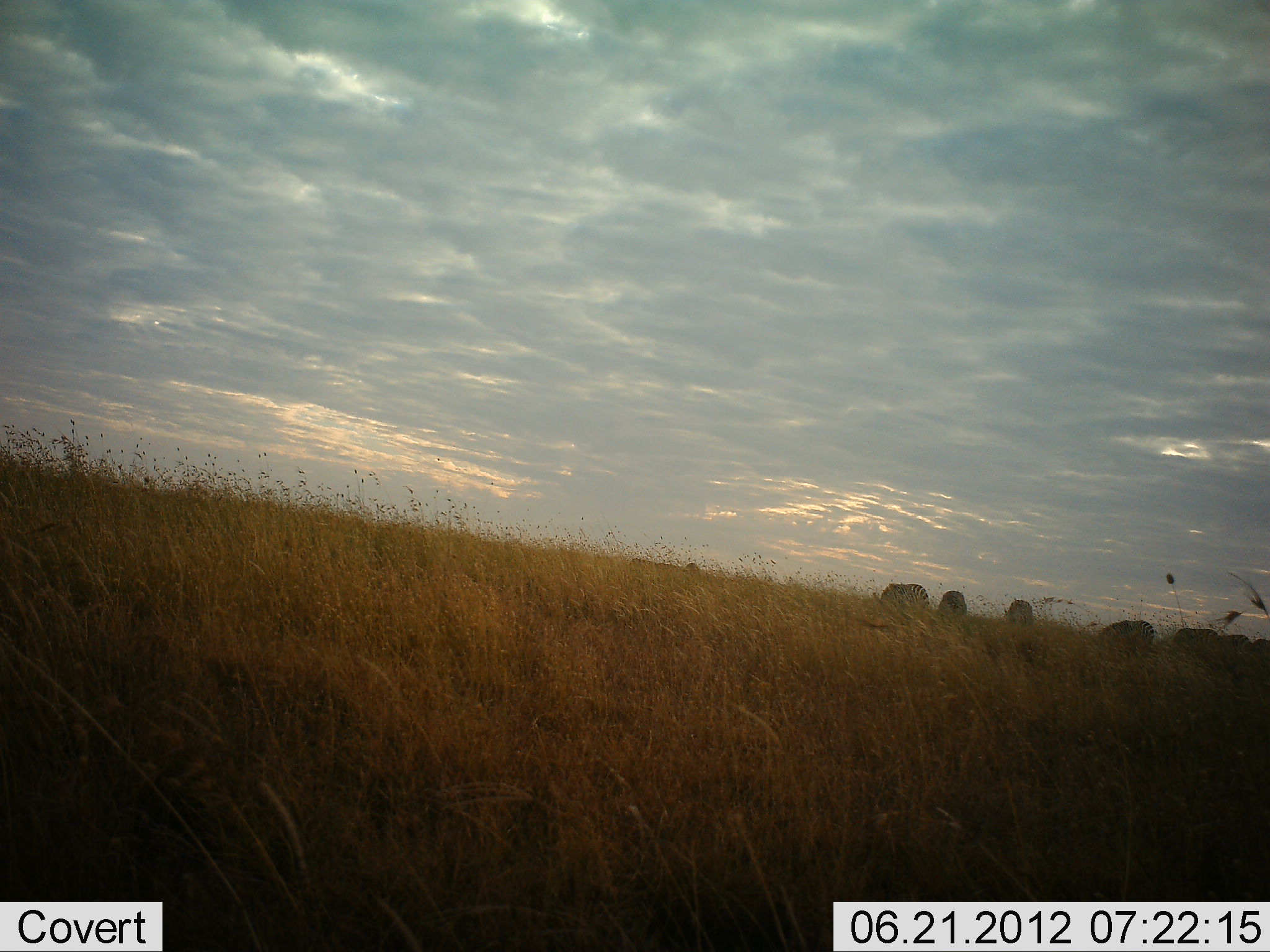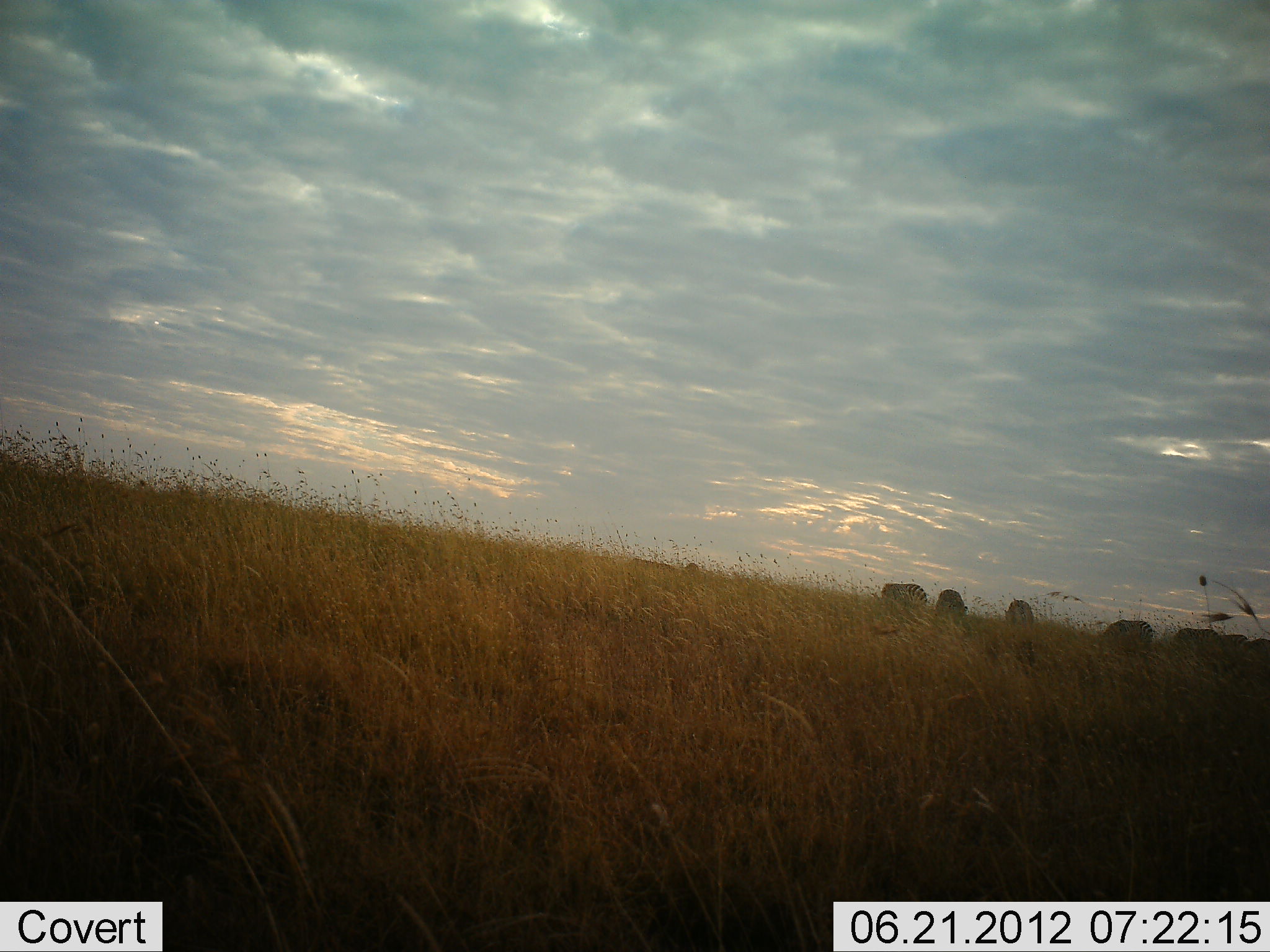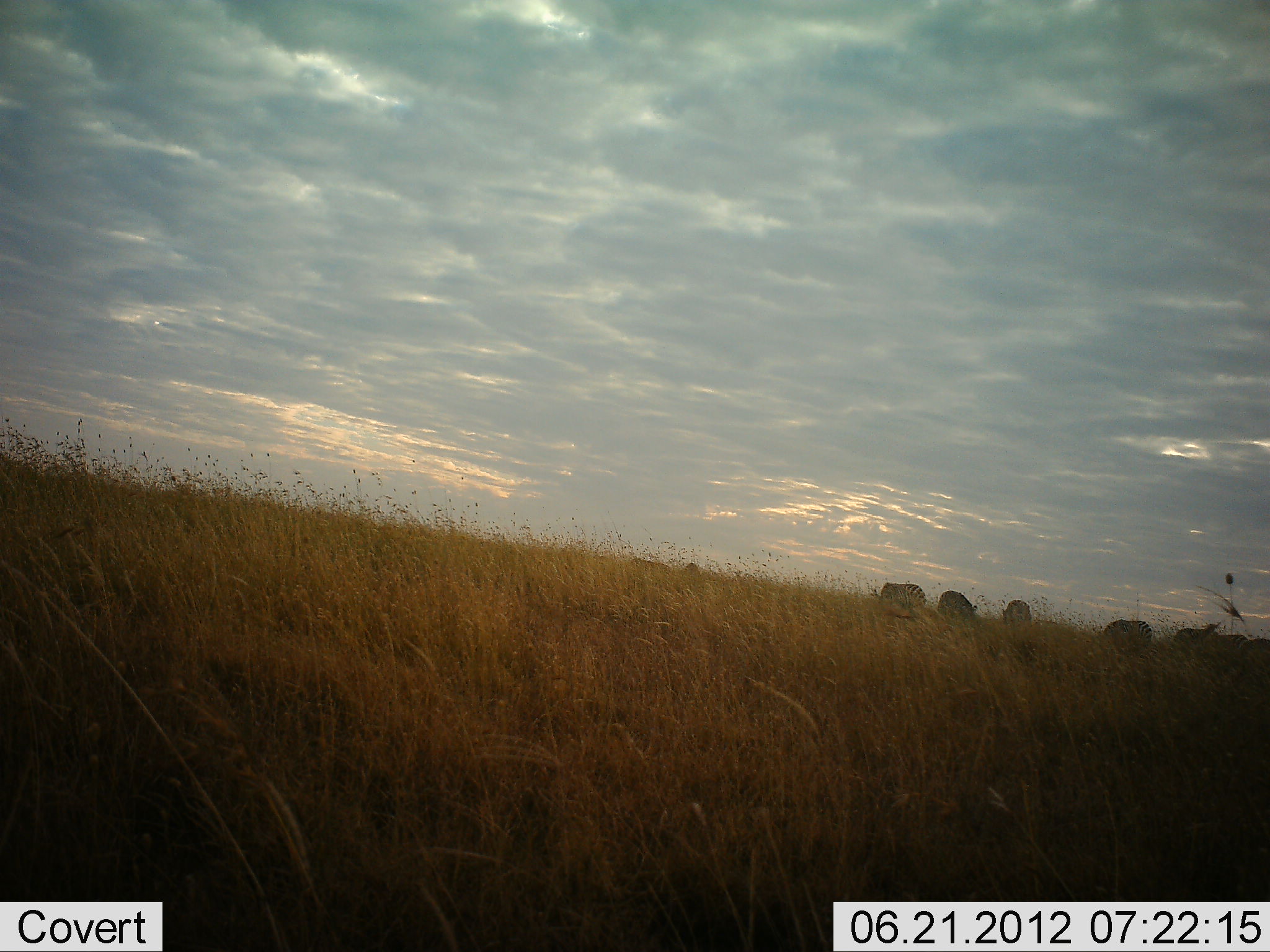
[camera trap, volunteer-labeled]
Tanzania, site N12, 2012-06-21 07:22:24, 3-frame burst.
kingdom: Animalia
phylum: Chordata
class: Mammalia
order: Perissodactyla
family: Equidae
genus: Equus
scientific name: Equus quagga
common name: plains zebra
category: zebra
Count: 7.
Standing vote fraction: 30%.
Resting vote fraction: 0%.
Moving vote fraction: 0%.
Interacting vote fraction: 0%.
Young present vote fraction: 0%.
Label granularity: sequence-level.